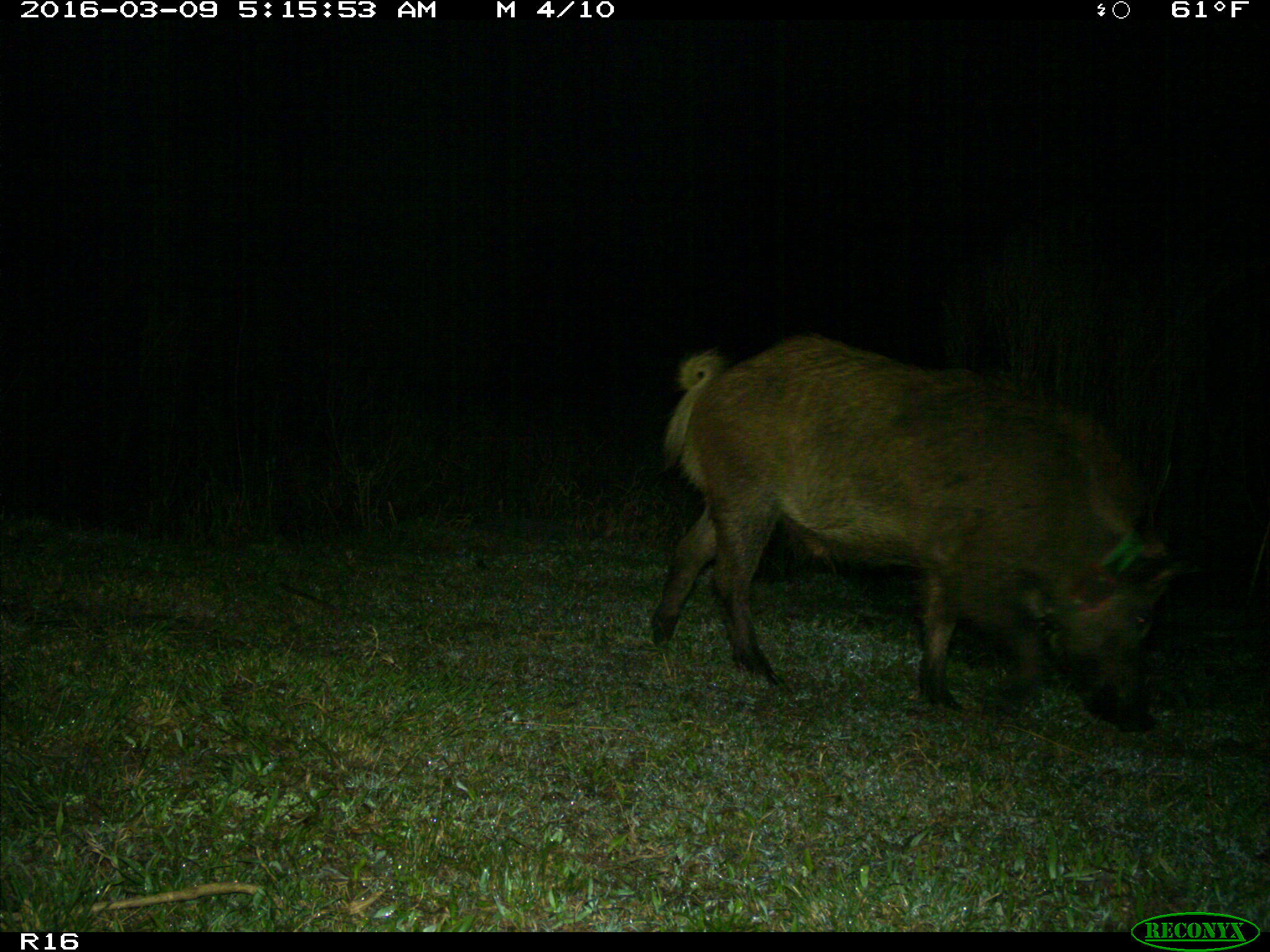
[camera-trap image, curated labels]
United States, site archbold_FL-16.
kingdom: Animalia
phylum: Chordata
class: Mammalia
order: Artiodactyla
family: Suidae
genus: Sus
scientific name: Sus scrofa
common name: wild boar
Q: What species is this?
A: Sus scrofa (wild boar).